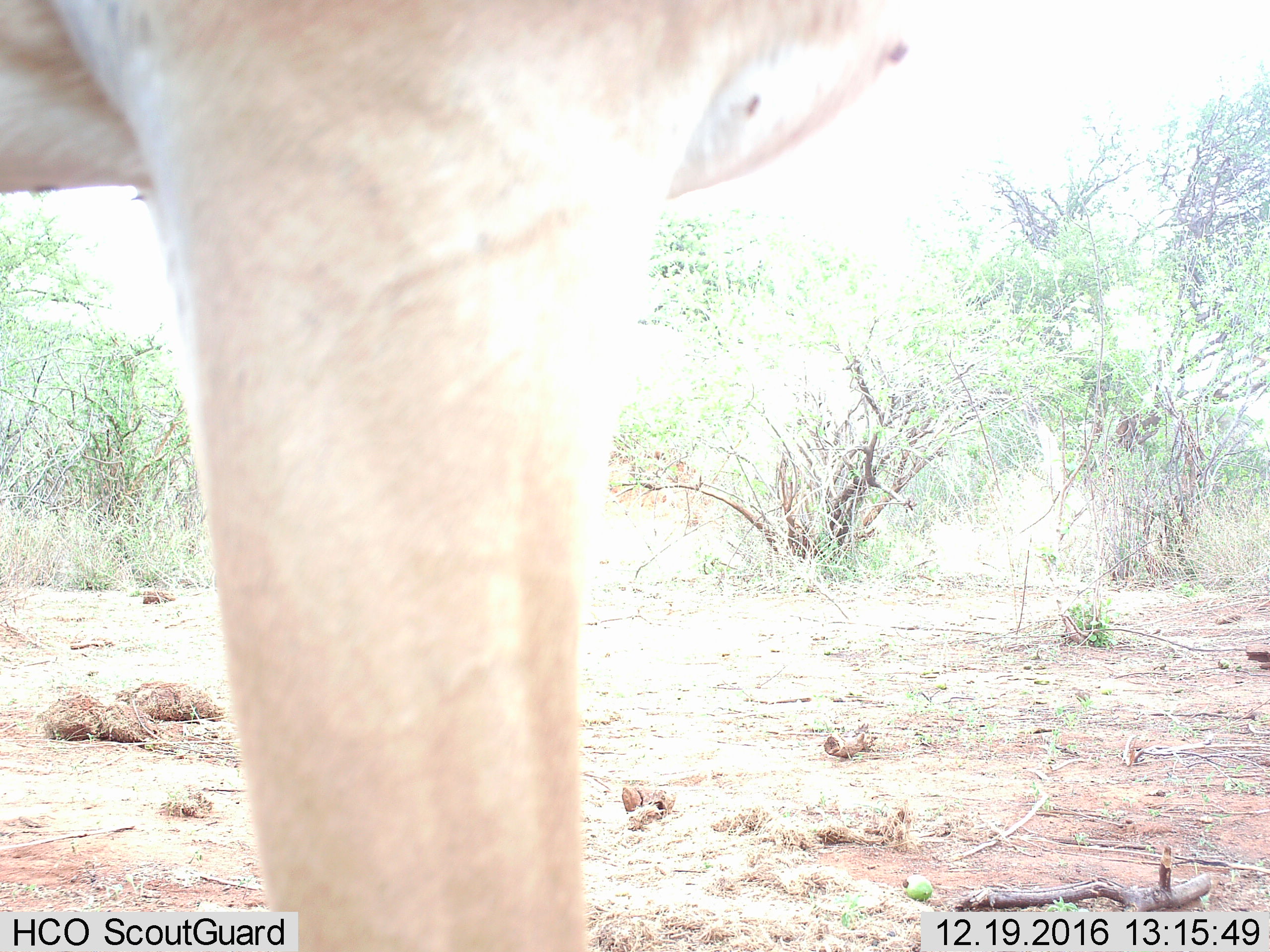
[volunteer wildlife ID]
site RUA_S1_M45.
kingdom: Animalia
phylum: Chordata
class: Mammalia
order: Artiodactyla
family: Bovidae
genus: Aepyceros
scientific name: Aepyceros melampus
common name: impala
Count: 1.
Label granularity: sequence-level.